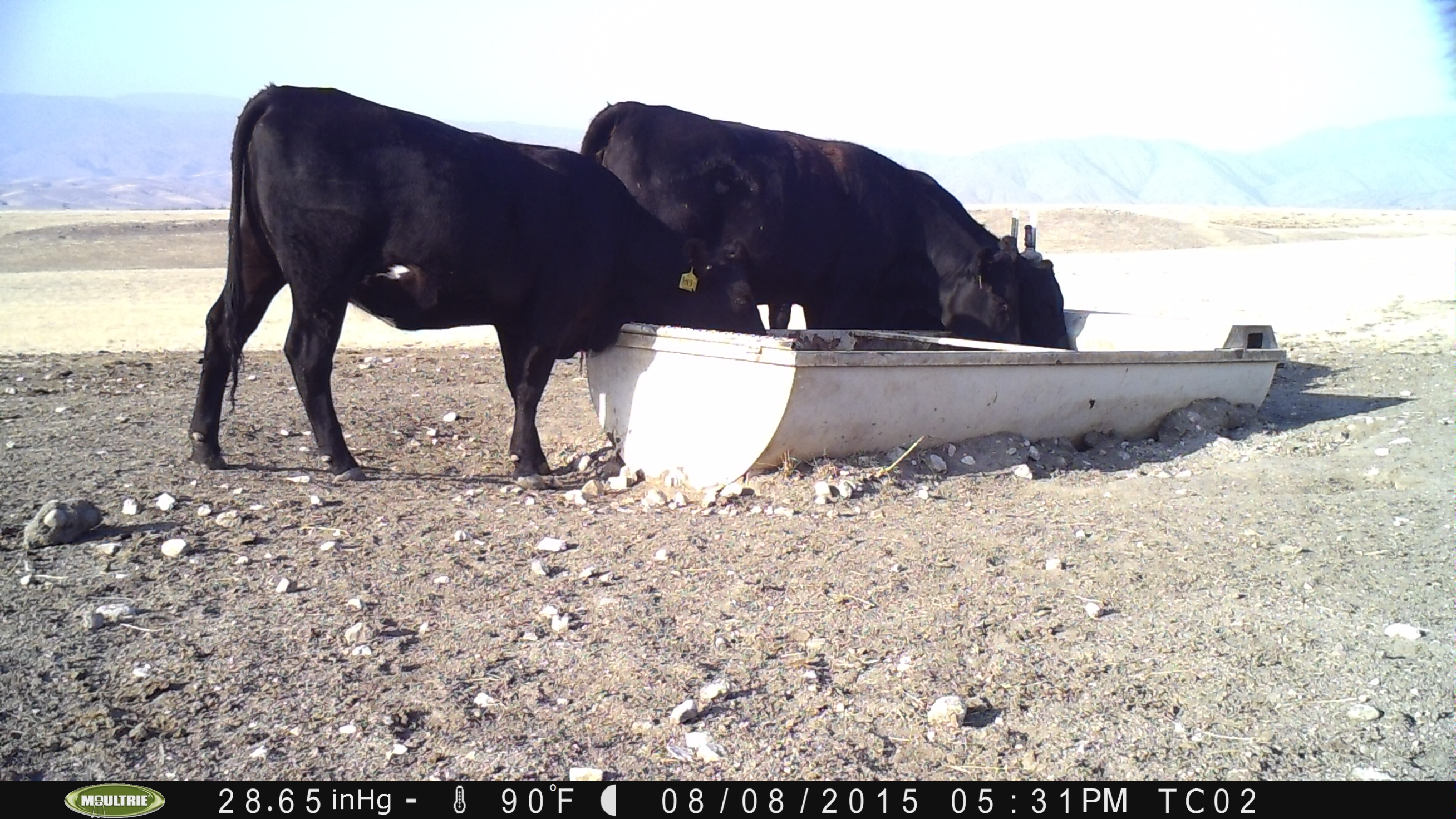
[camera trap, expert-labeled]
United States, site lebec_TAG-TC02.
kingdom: Animalia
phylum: Chordata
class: Mammalia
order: Artiodactyla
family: Bovidae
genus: Bos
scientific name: Bos taurus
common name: domestic cow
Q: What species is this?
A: Bos taurus (domestic cow).